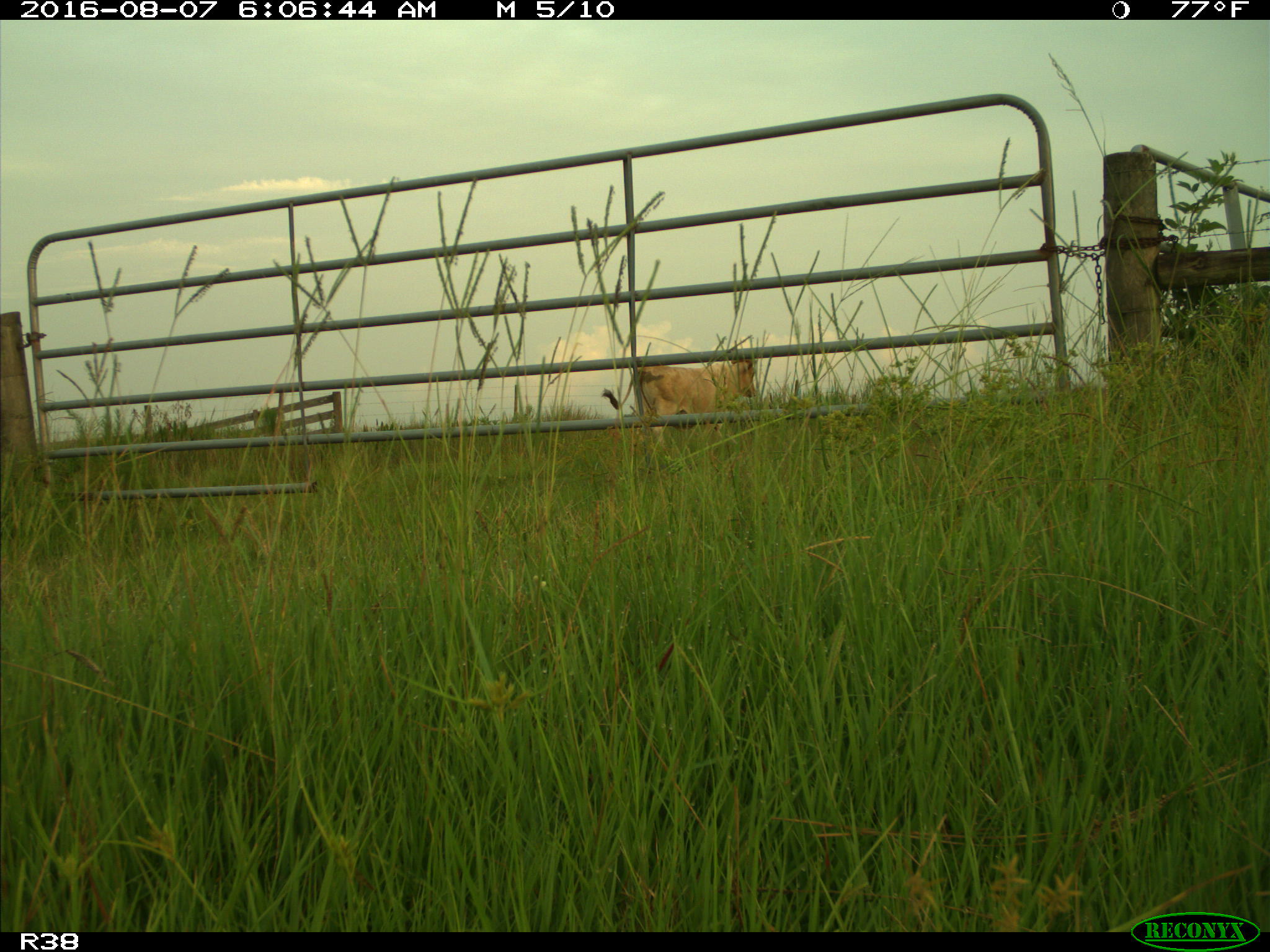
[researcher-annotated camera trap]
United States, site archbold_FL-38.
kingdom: Animalia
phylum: Chordata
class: Mammalia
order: Artiodactyla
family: Bovidae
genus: Bos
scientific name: Bos taurus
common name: domestic cow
Bos taurus (domestic cow).